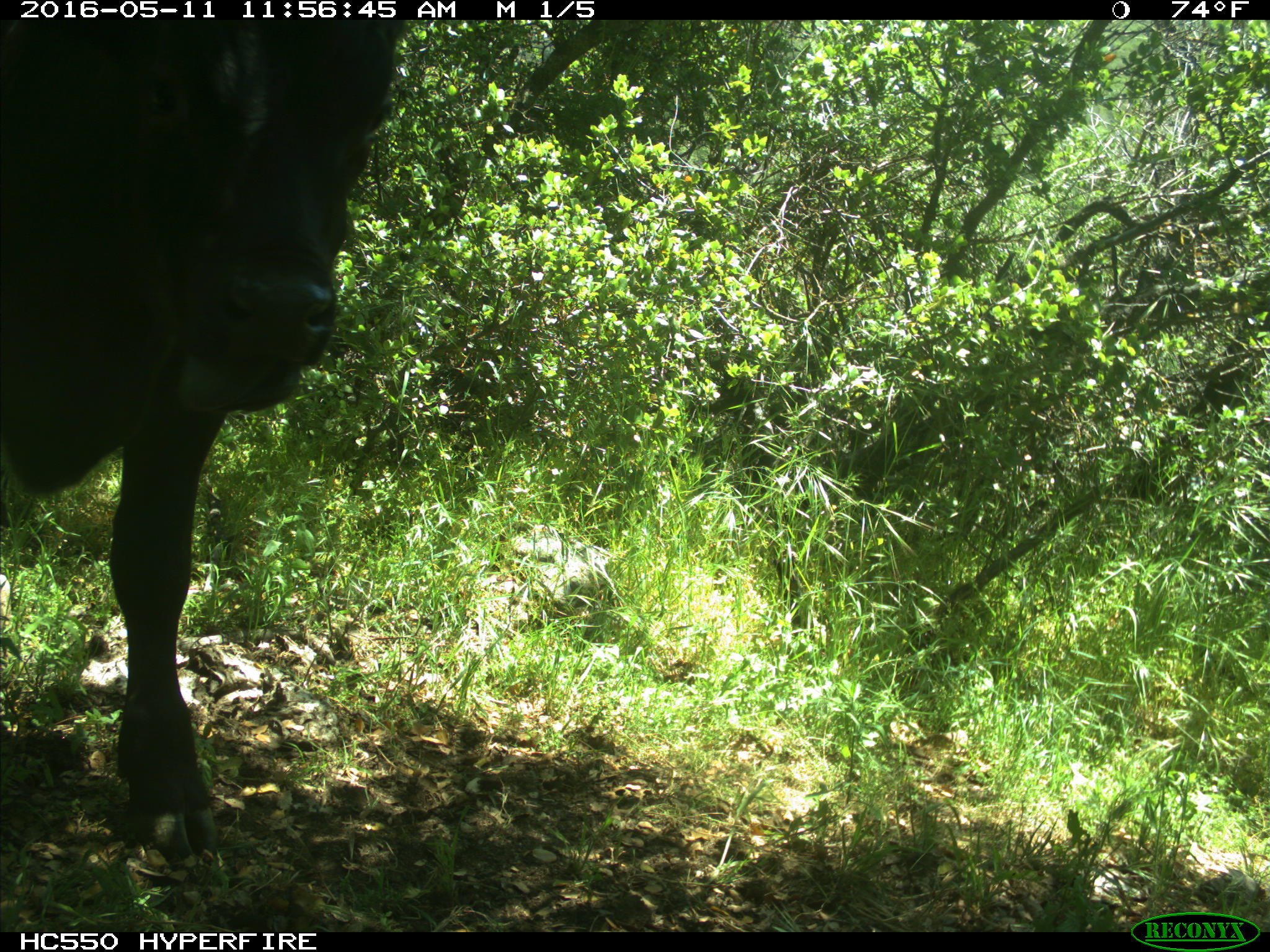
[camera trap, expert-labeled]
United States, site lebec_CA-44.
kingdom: Animalia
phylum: Chordata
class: Mammalia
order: Artiodactyla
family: Bovidae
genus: Bos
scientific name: Bos taurus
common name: domestic cow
Bos taurus (domestic cow).